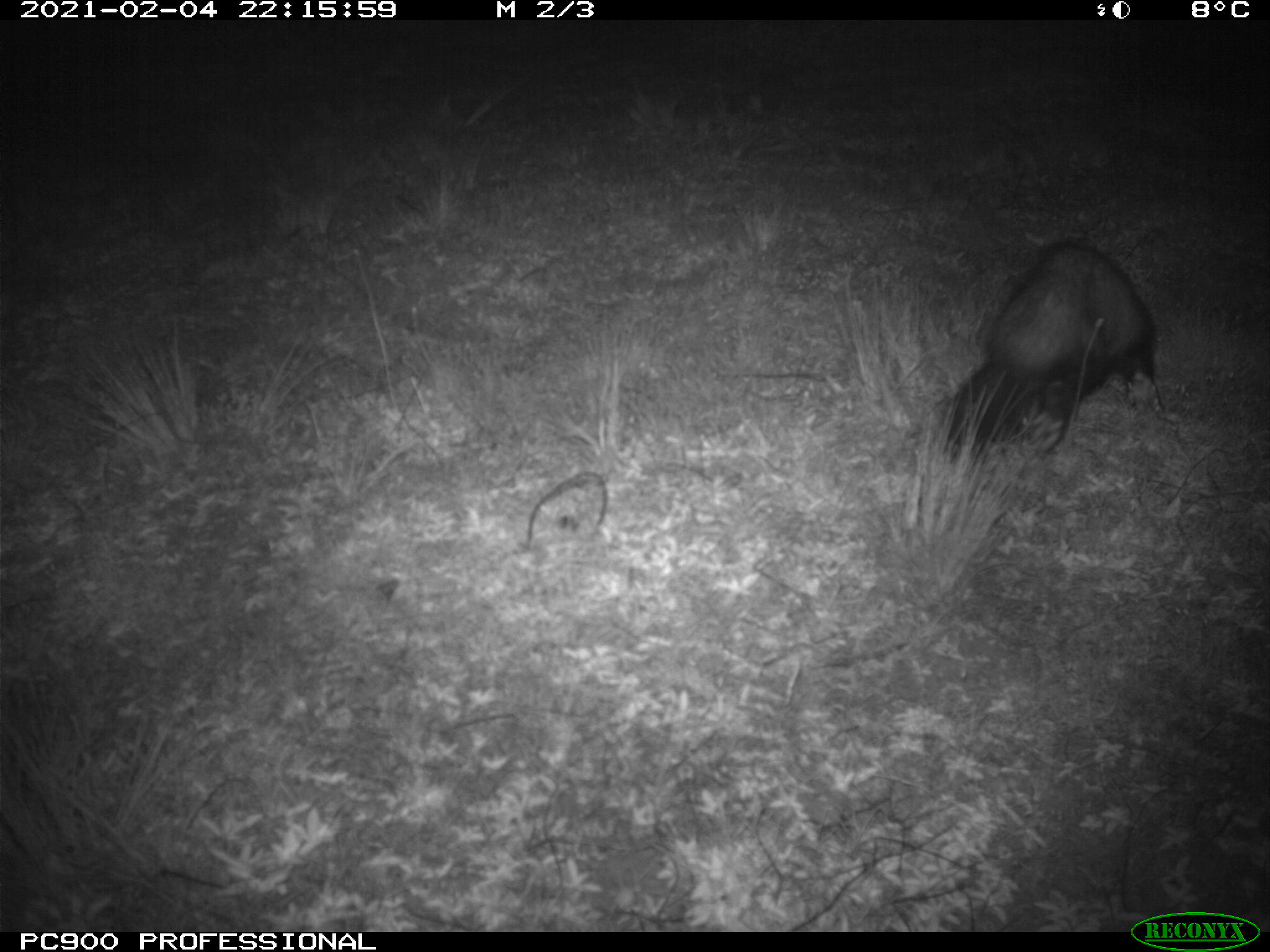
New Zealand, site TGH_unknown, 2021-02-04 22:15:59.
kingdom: Animalia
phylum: Chordata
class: Mammalia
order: Carnivora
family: Mustelidae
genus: Mustela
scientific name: Mustela furo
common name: ferret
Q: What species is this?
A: Ferret (Mustela furo).